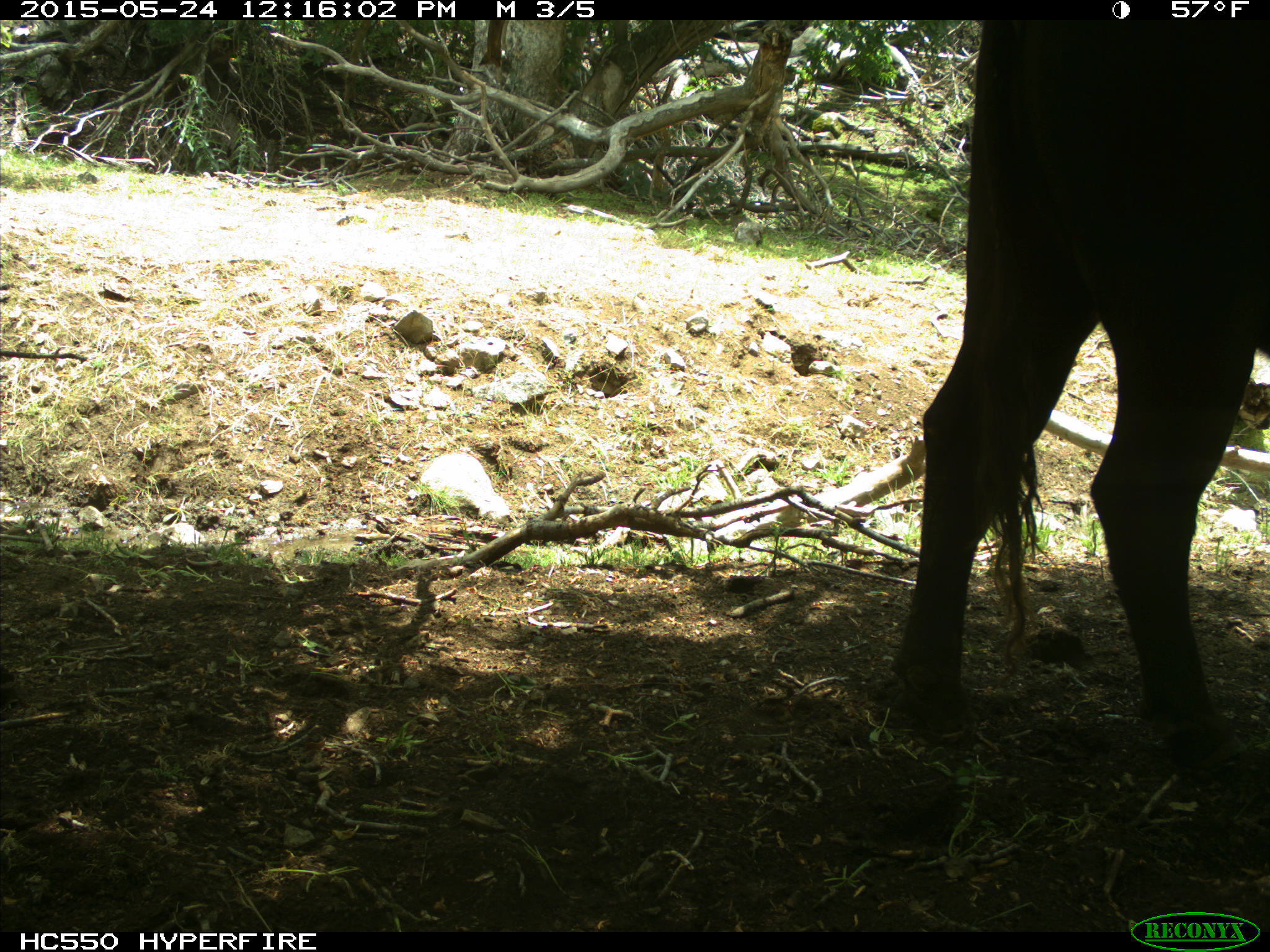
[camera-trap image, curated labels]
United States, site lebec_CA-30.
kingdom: Animalia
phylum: Chordata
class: Mammalia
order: Artiodactyla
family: Bovidae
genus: Bos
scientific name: Bos taurus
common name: domestic cow